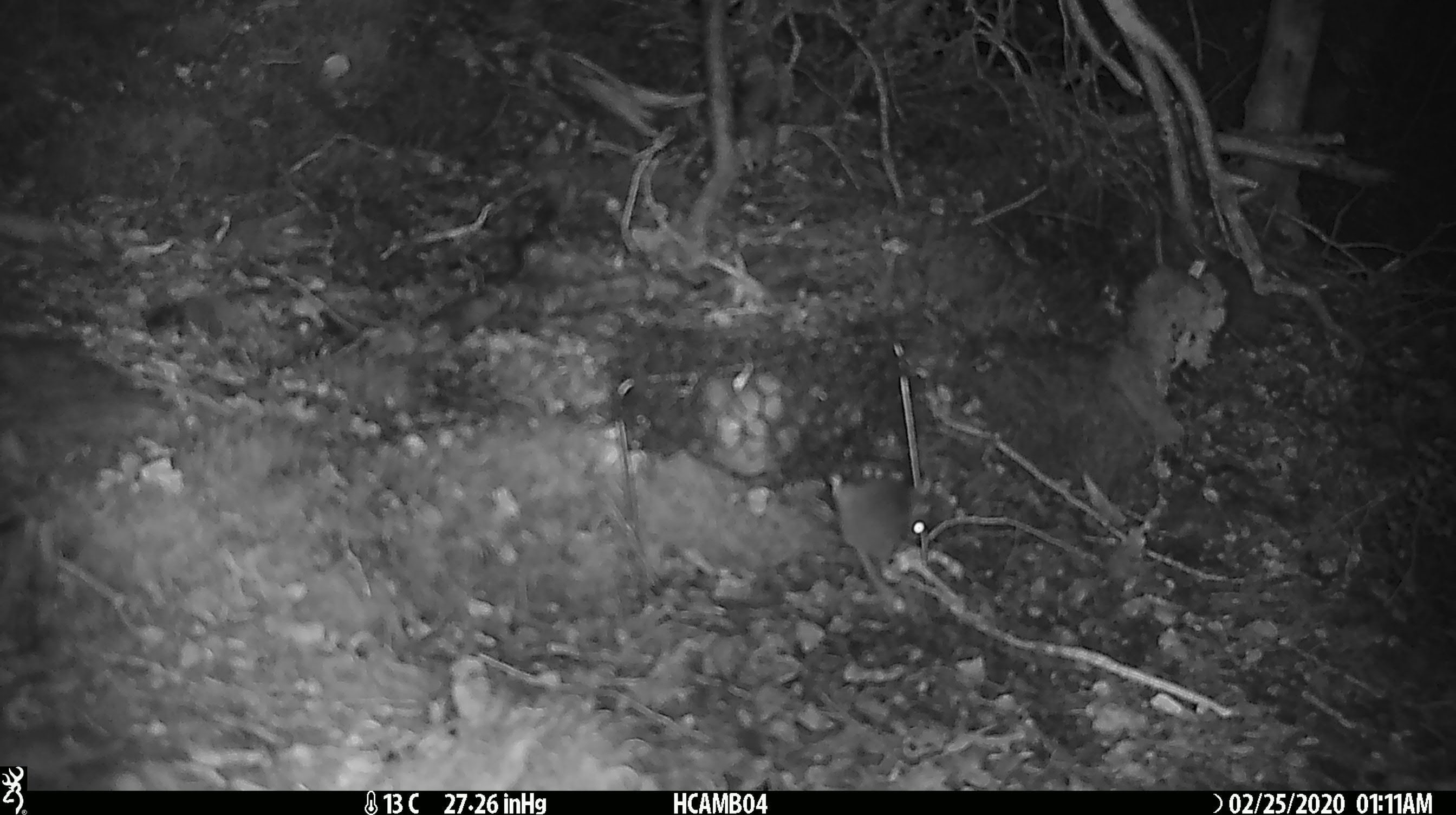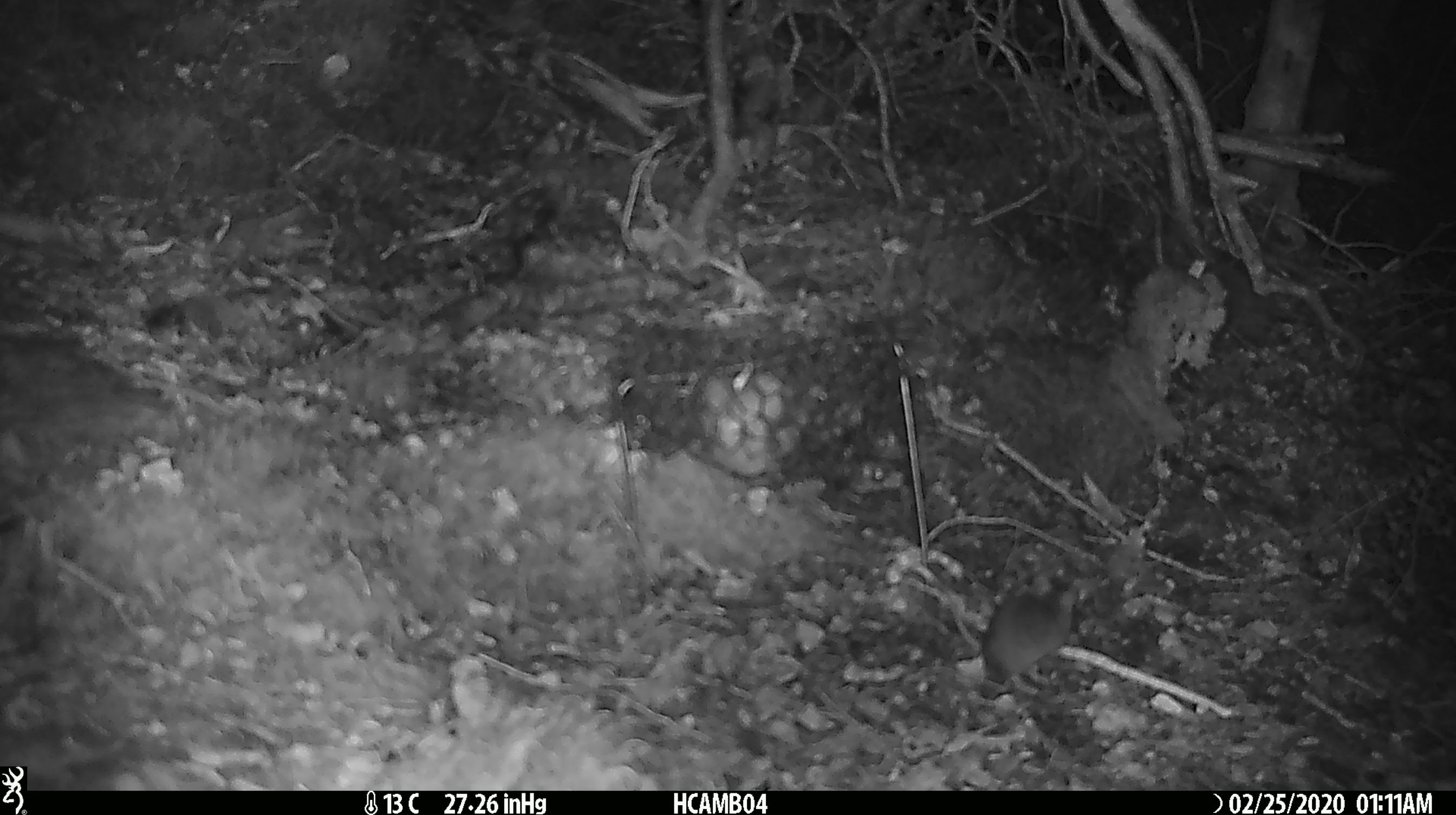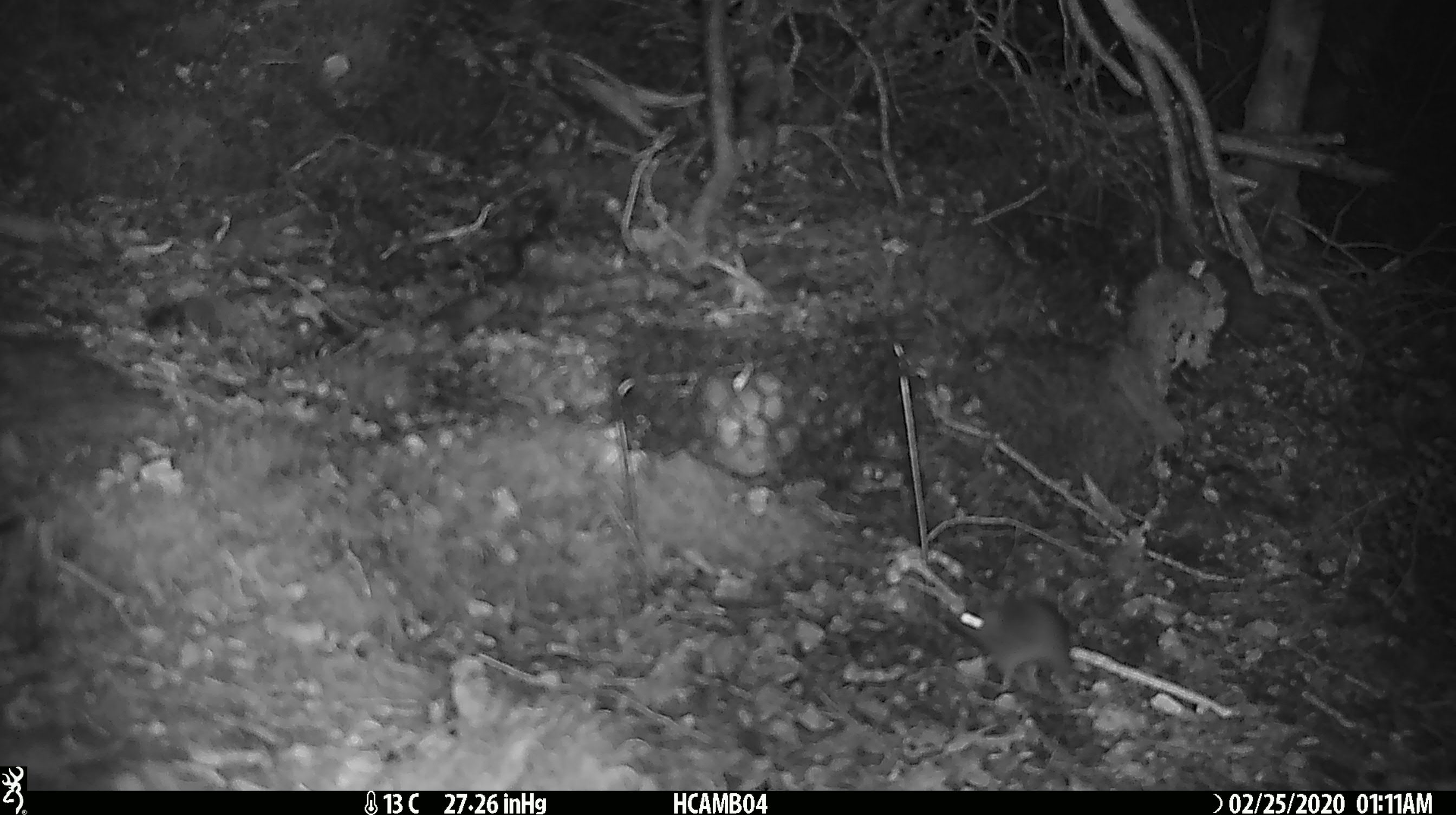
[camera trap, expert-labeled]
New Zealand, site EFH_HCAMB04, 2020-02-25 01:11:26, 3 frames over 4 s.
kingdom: Animalia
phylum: Chordata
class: Mammalia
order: Rodentia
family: Muridae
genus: Mus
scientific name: Mus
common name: mouse